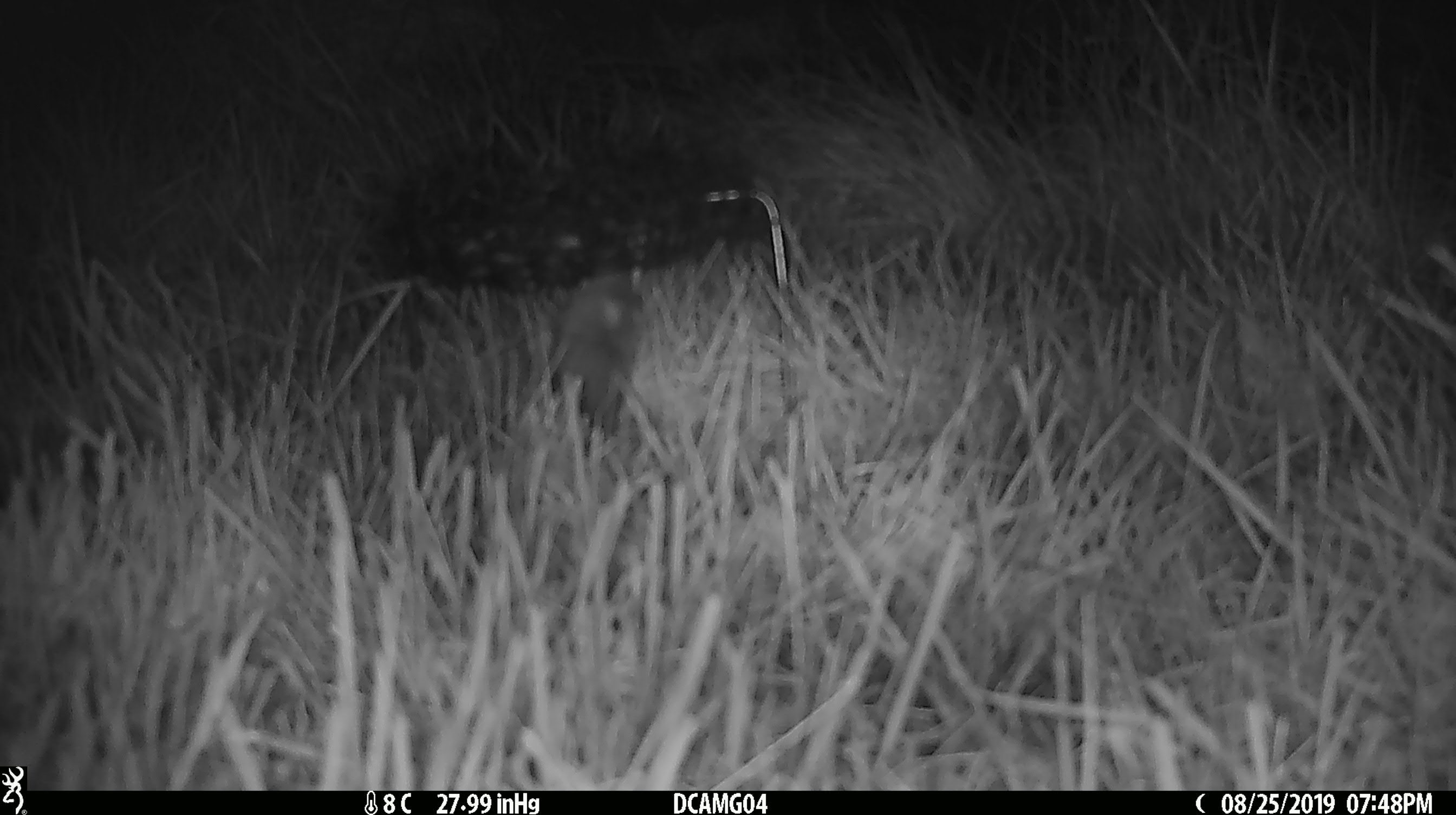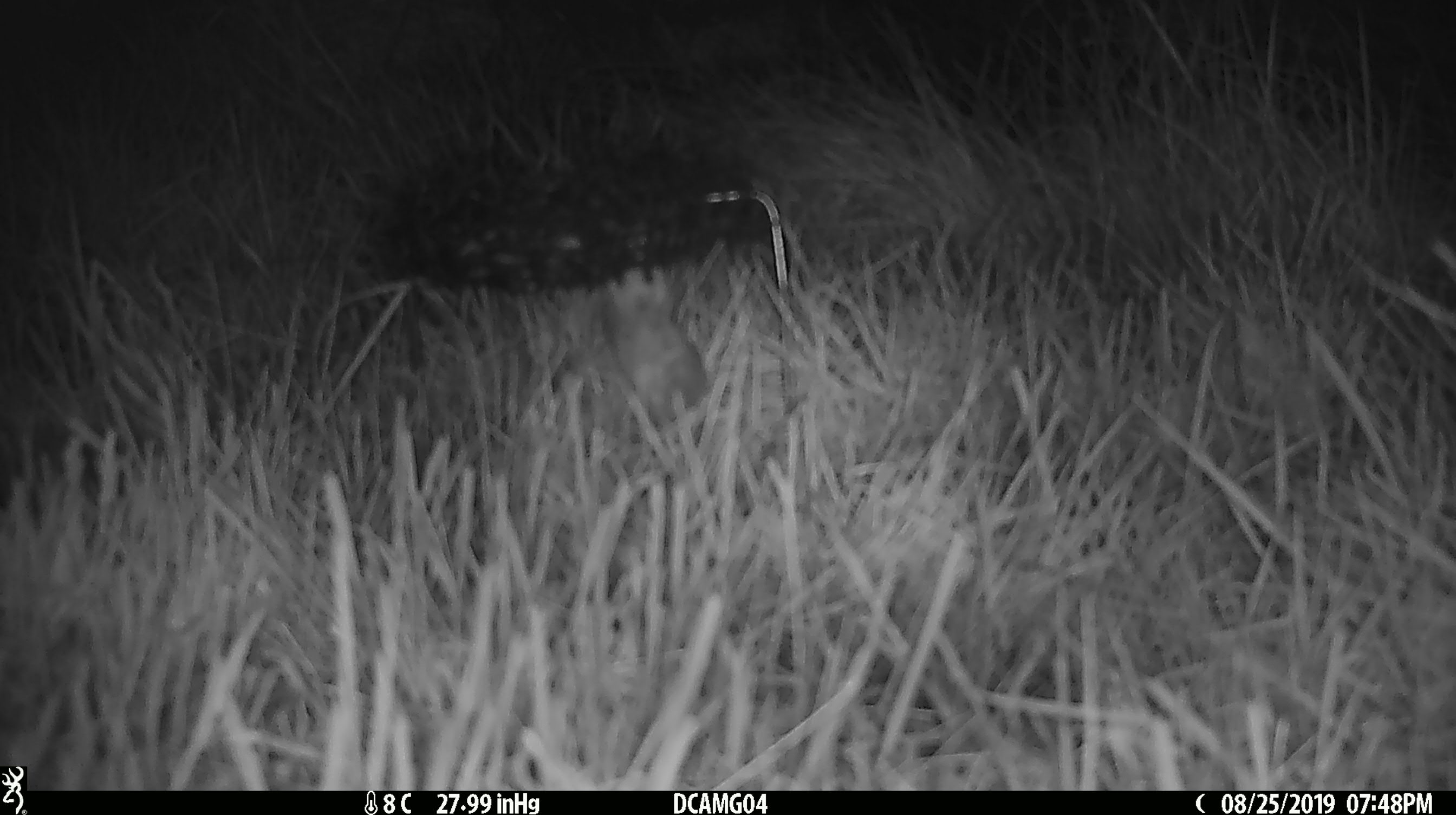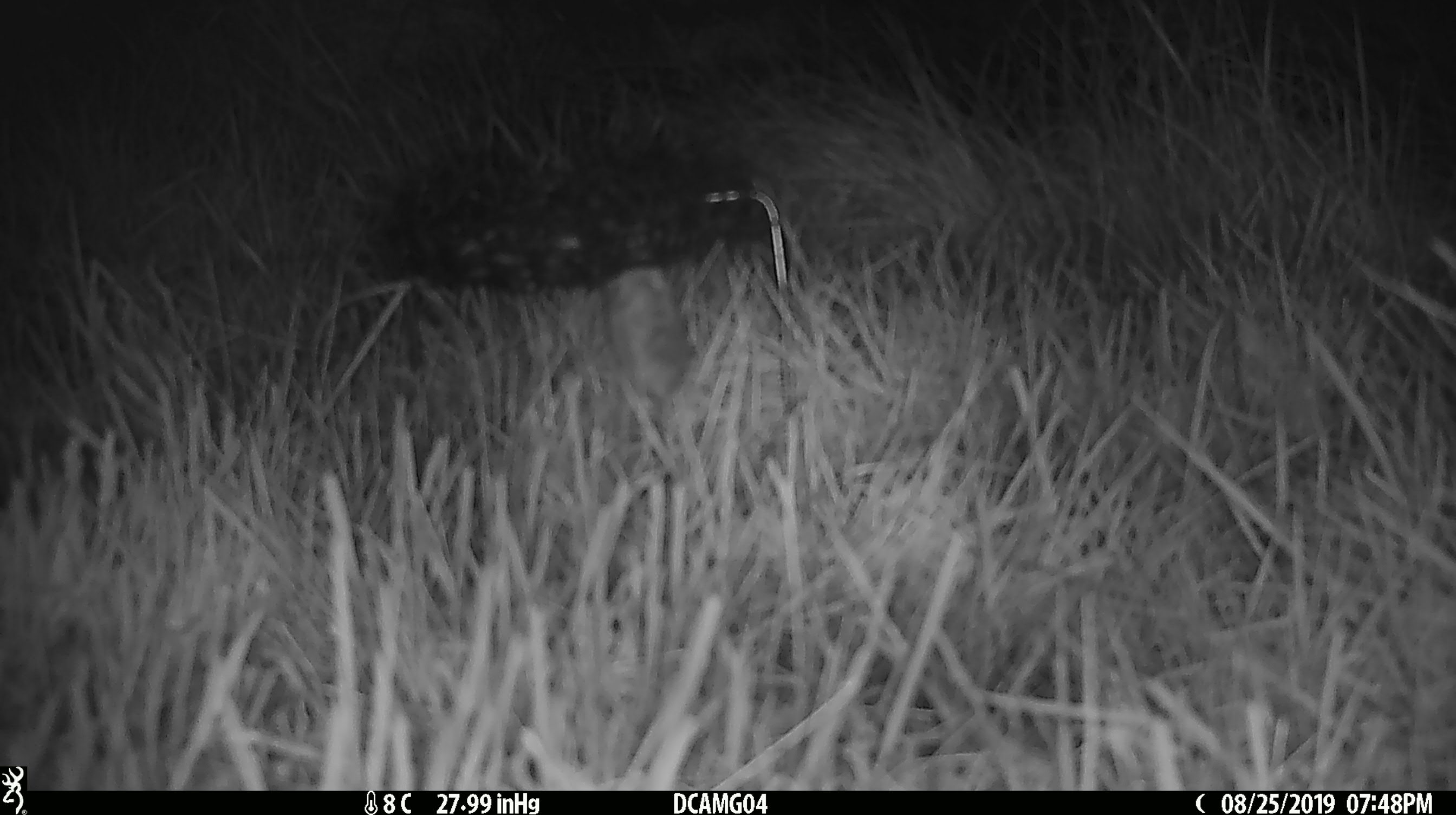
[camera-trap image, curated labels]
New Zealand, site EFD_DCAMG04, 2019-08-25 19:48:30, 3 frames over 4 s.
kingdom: Animalia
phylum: Chordata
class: Mammalia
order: Rodentia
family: Muridae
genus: Mus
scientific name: Mus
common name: mouse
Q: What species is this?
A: Mouse (Mus).